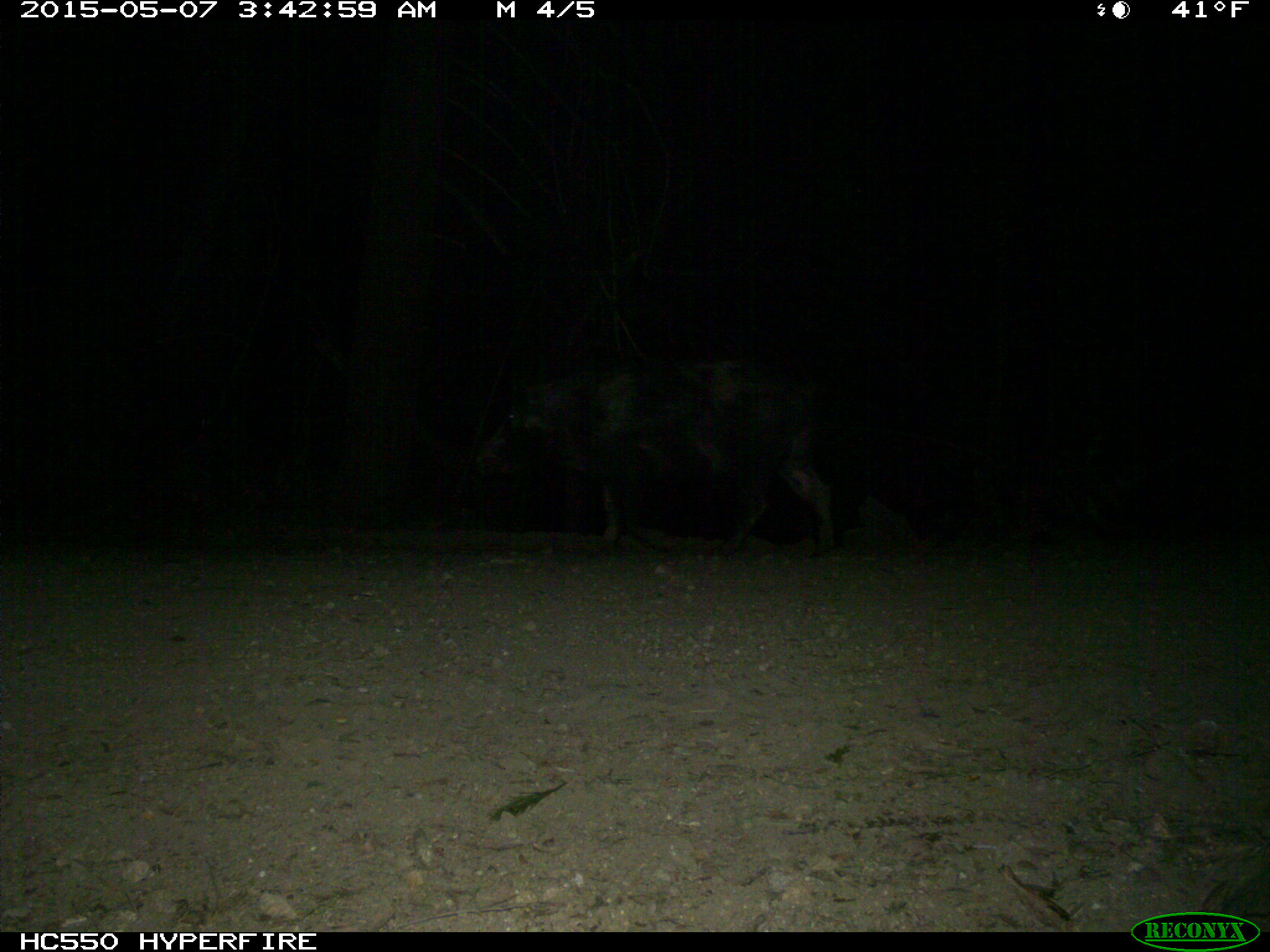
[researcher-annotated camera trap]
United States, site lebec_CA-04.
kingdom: Animalia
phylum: Chordata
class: Mammalia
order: Artiodactyla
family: Suidae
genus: Sus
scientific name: Sus scrofa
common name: wild boar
Sus scrofa (wild boar).